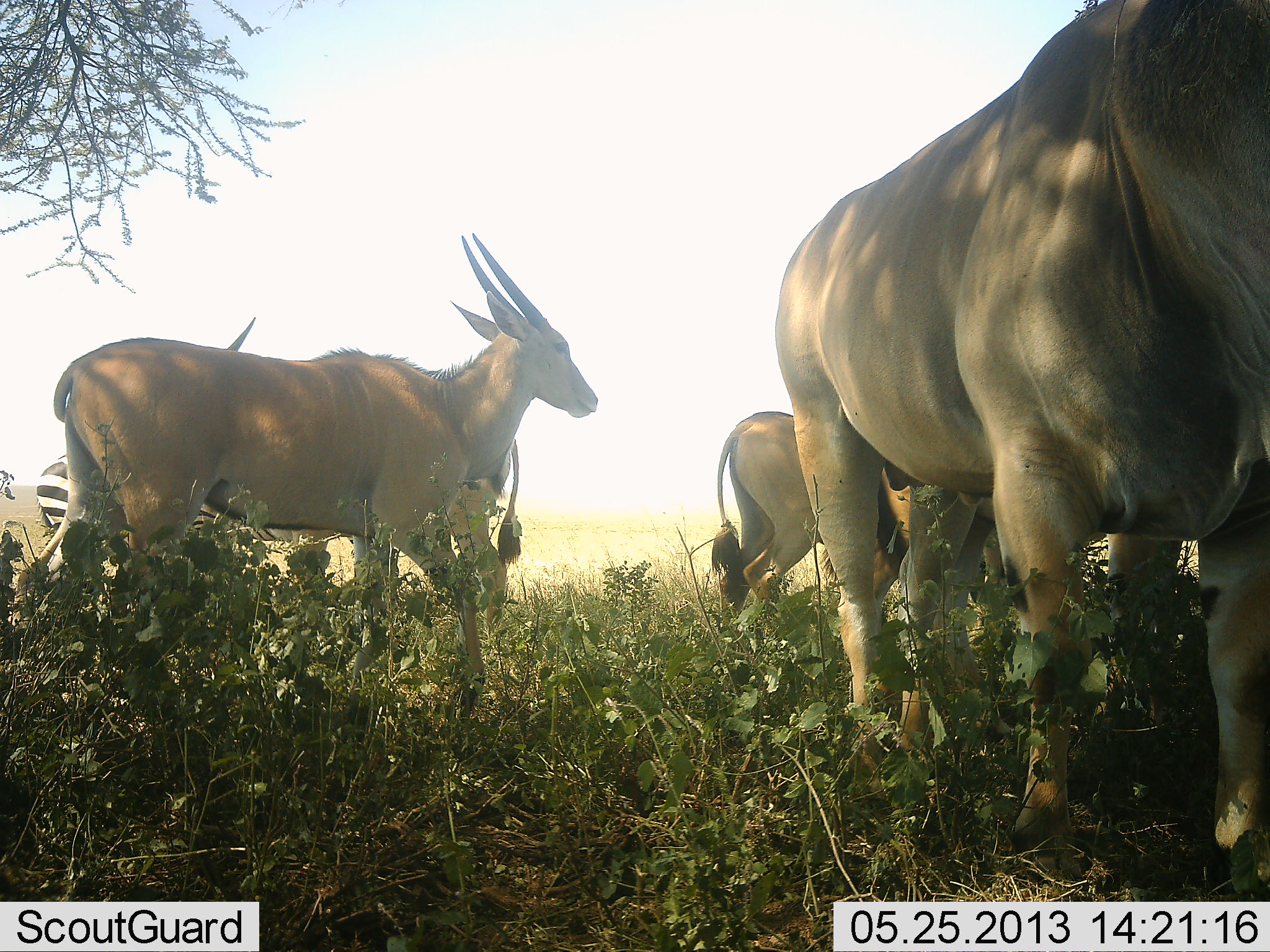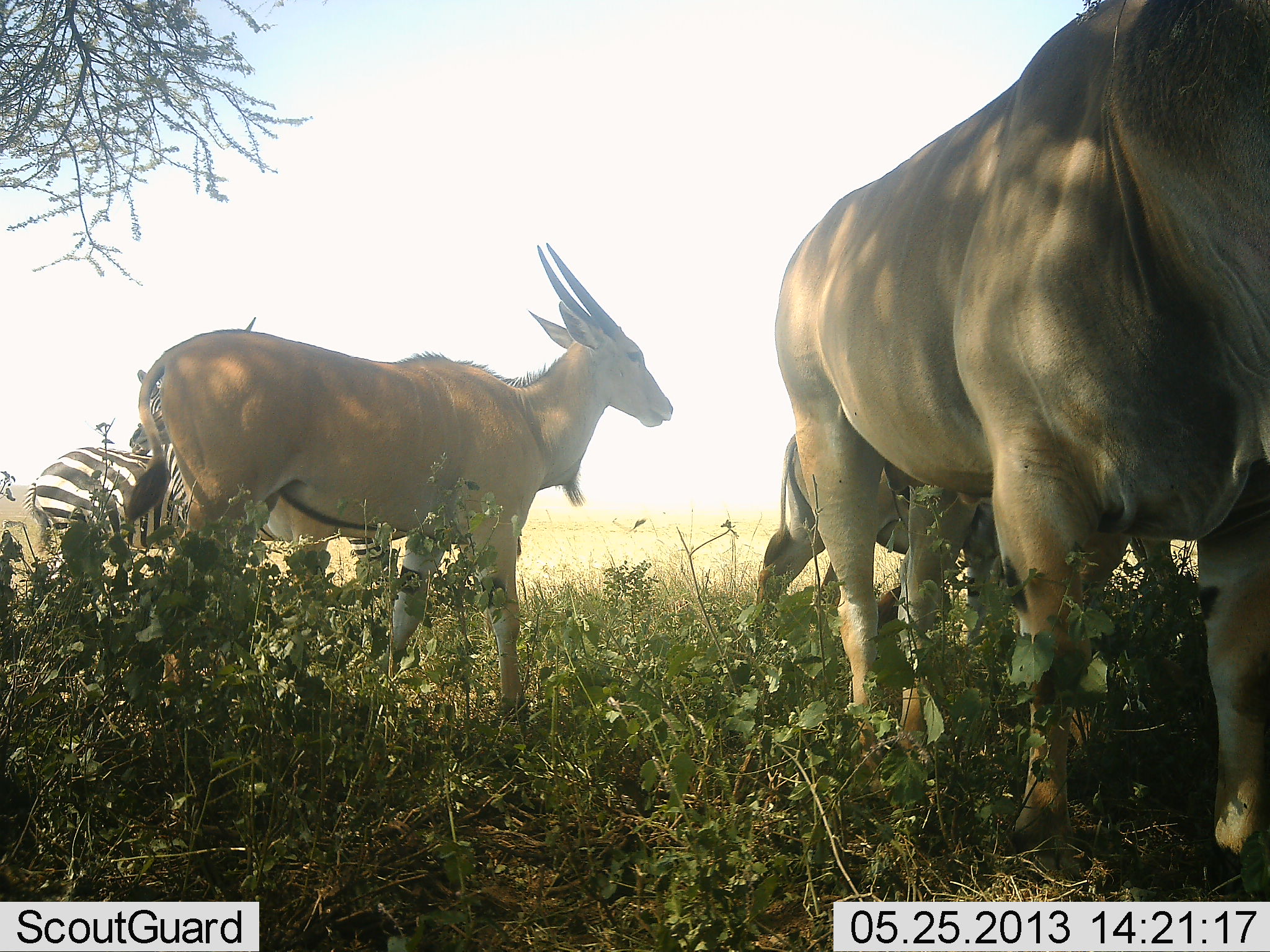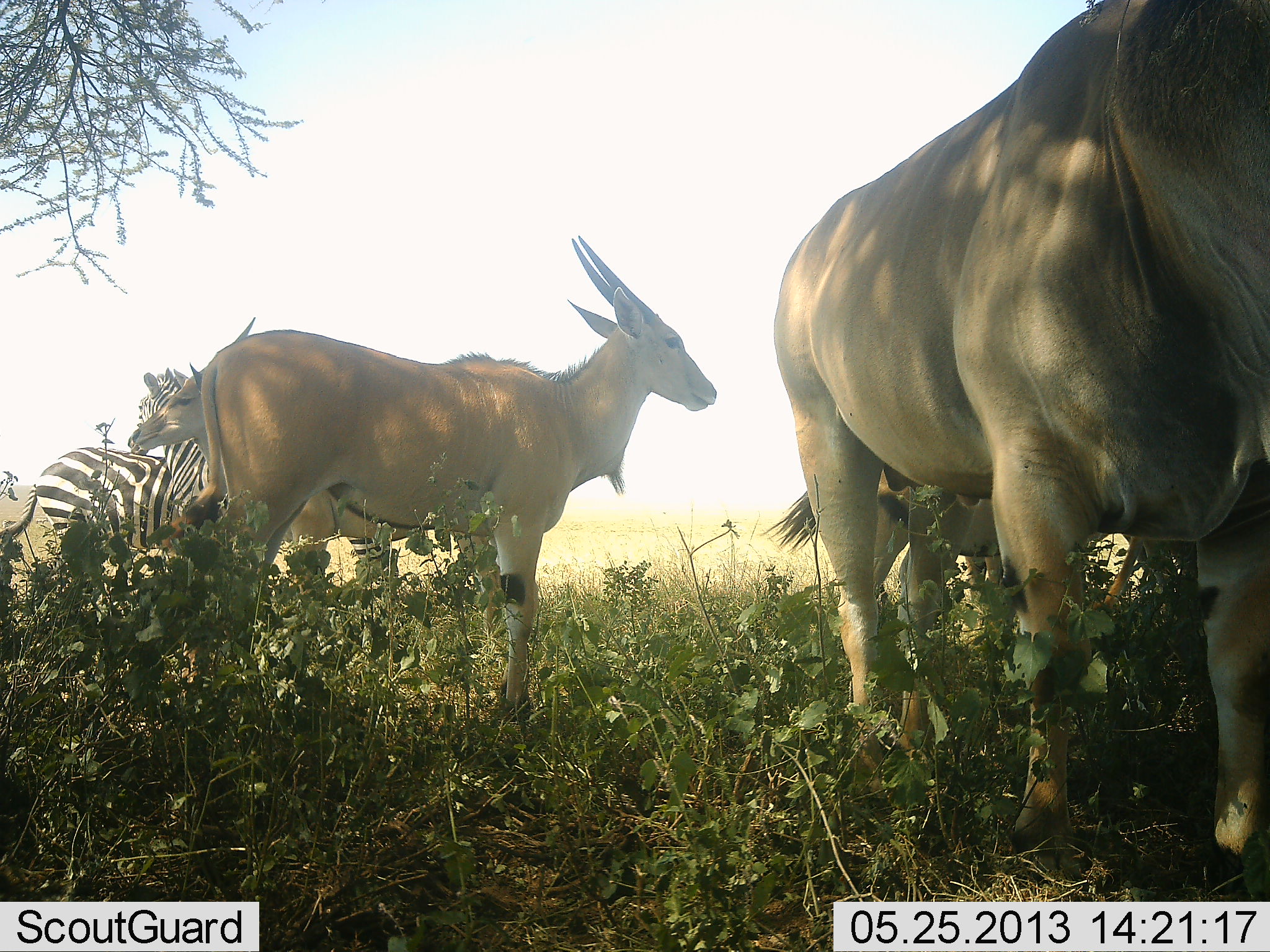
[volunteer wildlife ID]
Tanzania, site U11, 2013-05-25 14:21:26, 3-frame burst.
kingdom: Animalia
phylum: Chordata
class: Mammalia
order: Artiodactyla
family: Bovidae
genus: Tragelaphus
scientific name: Tragelaphus oryx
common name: eland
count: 4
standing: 87%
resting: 9%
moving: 65%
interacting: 0%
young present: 4%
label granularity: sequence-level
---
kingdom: Animalia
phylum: Chordata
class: Mammalia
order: Perissodactyla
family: Equidae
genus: Equus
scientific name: Equus quagga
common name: plains zebra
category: zebra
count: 2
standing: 95%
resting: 0%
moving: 0%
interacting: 10%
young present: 0%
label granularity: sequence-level